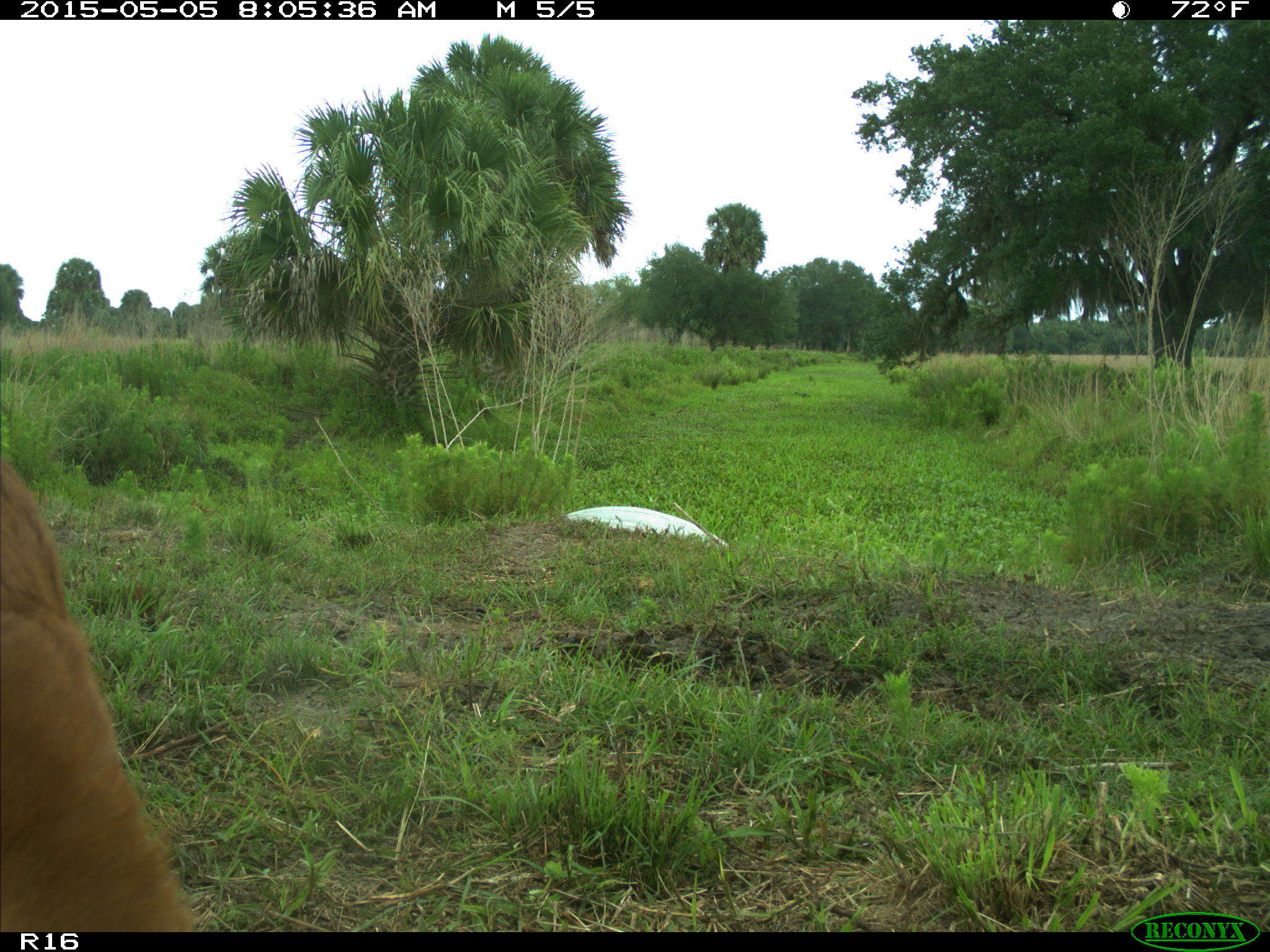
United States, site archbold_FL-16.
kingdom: Animalia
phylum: Chordata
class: Mammalia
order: Artiodactyla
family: Bovidae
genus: Bos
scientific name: Bos taurus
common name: domestic cow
Bos taurus (domestic cow).